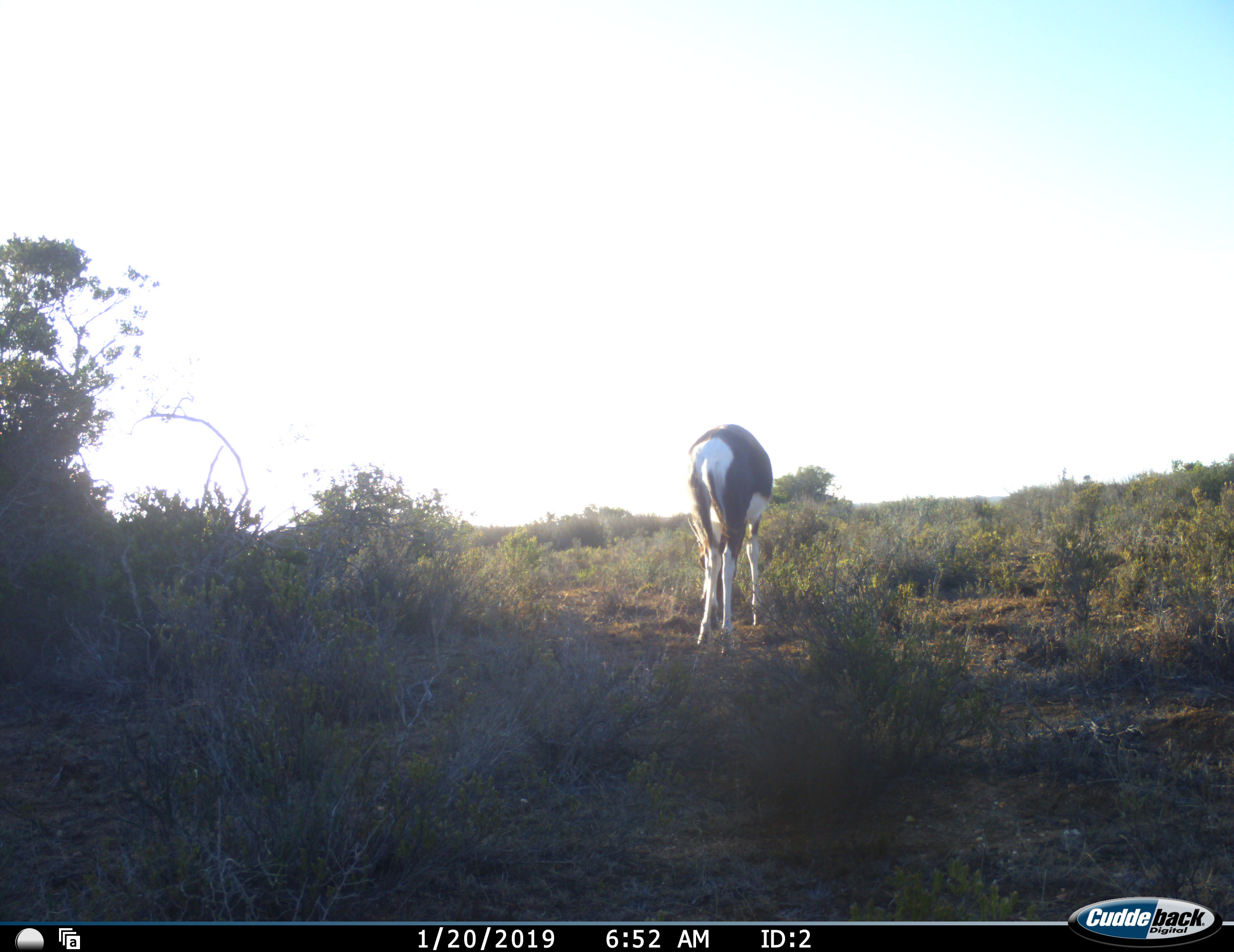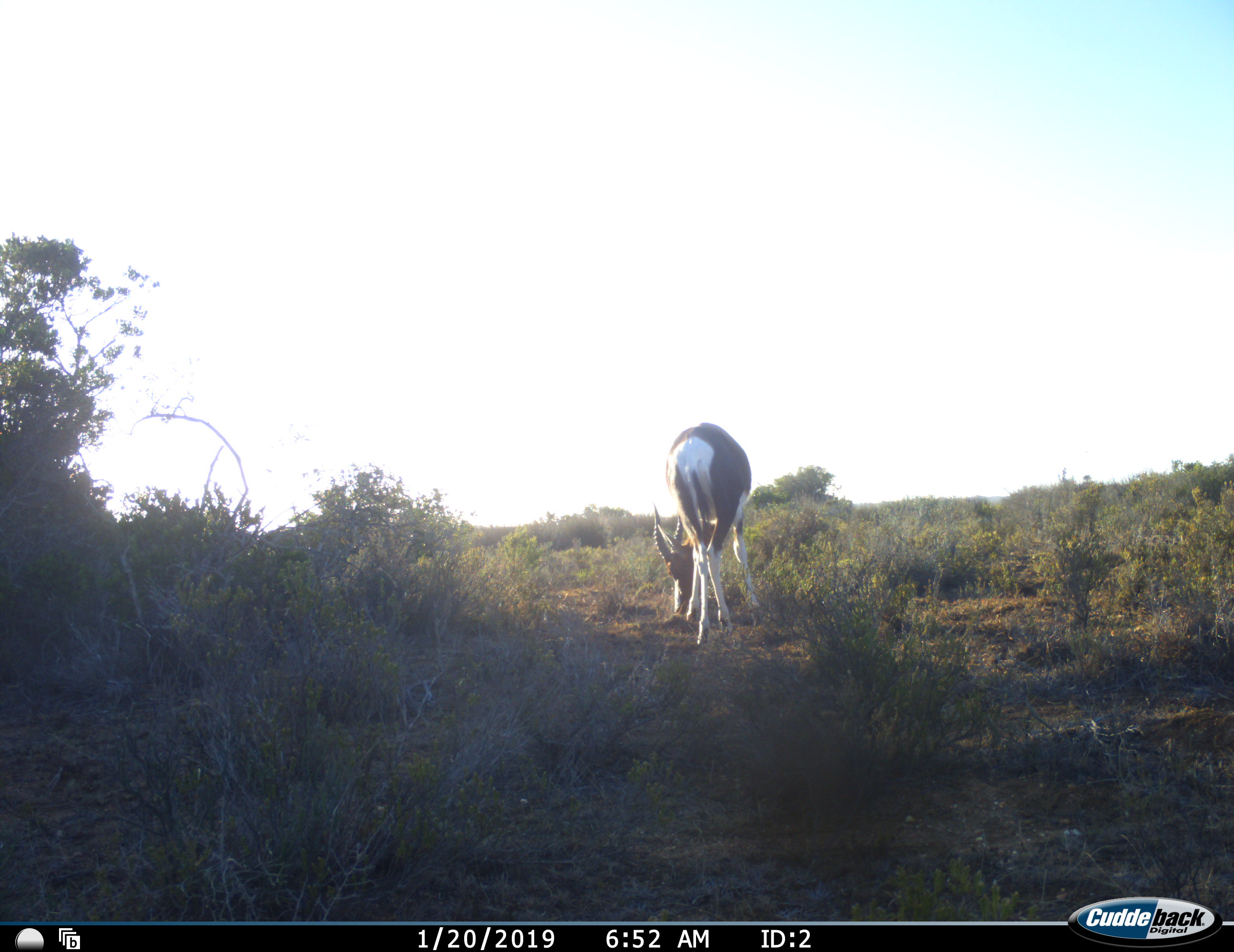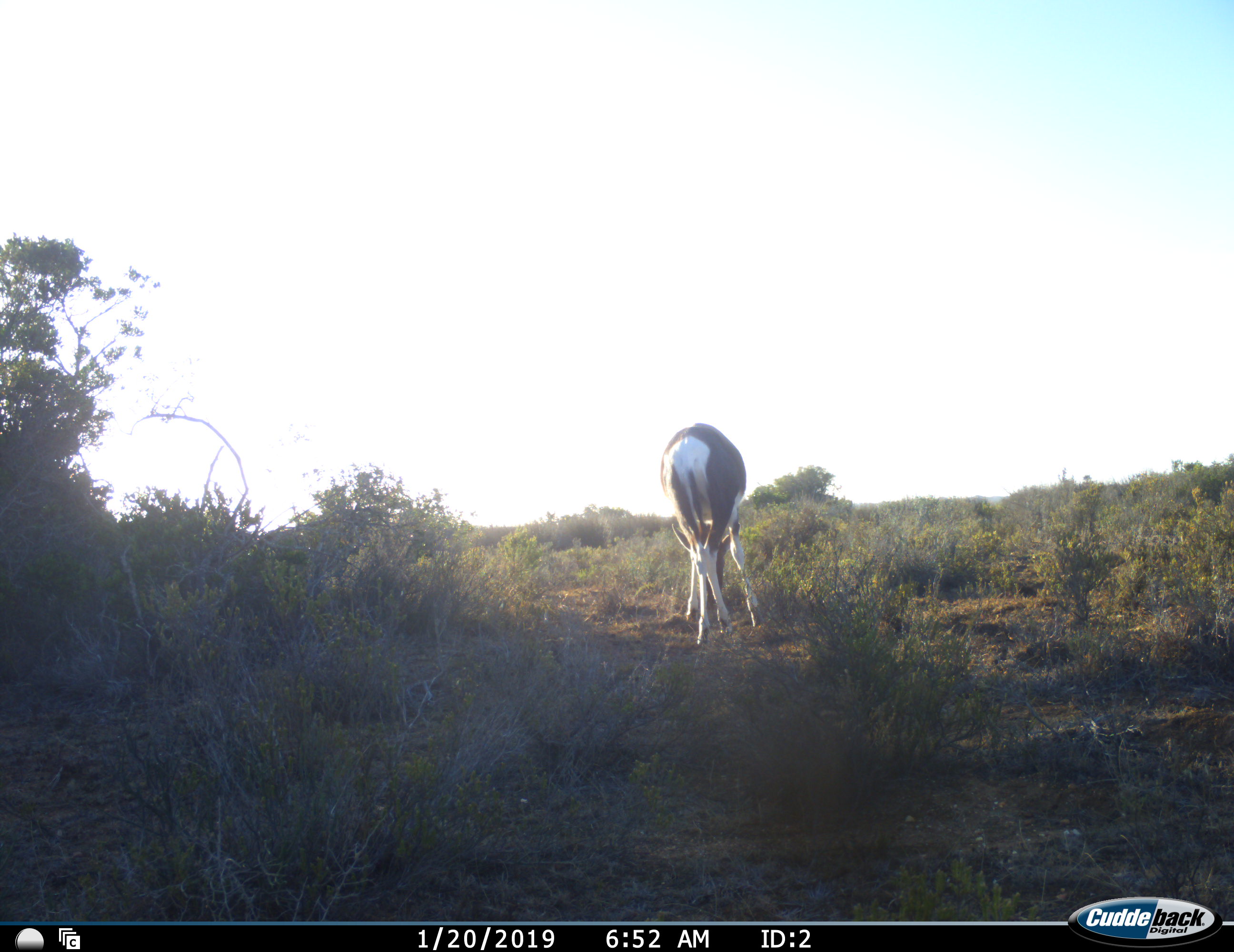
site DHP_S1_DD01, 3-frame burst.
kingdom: Animalia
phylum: Chordata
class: Mammalia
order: Artiodactyla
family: Bovidae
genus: Damaliscus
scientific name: Damaliscus pygargus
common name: bontebok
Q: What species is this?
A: Bontebok (Damaliscus pygargus).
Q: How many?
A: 1.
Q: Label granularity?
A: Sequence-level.